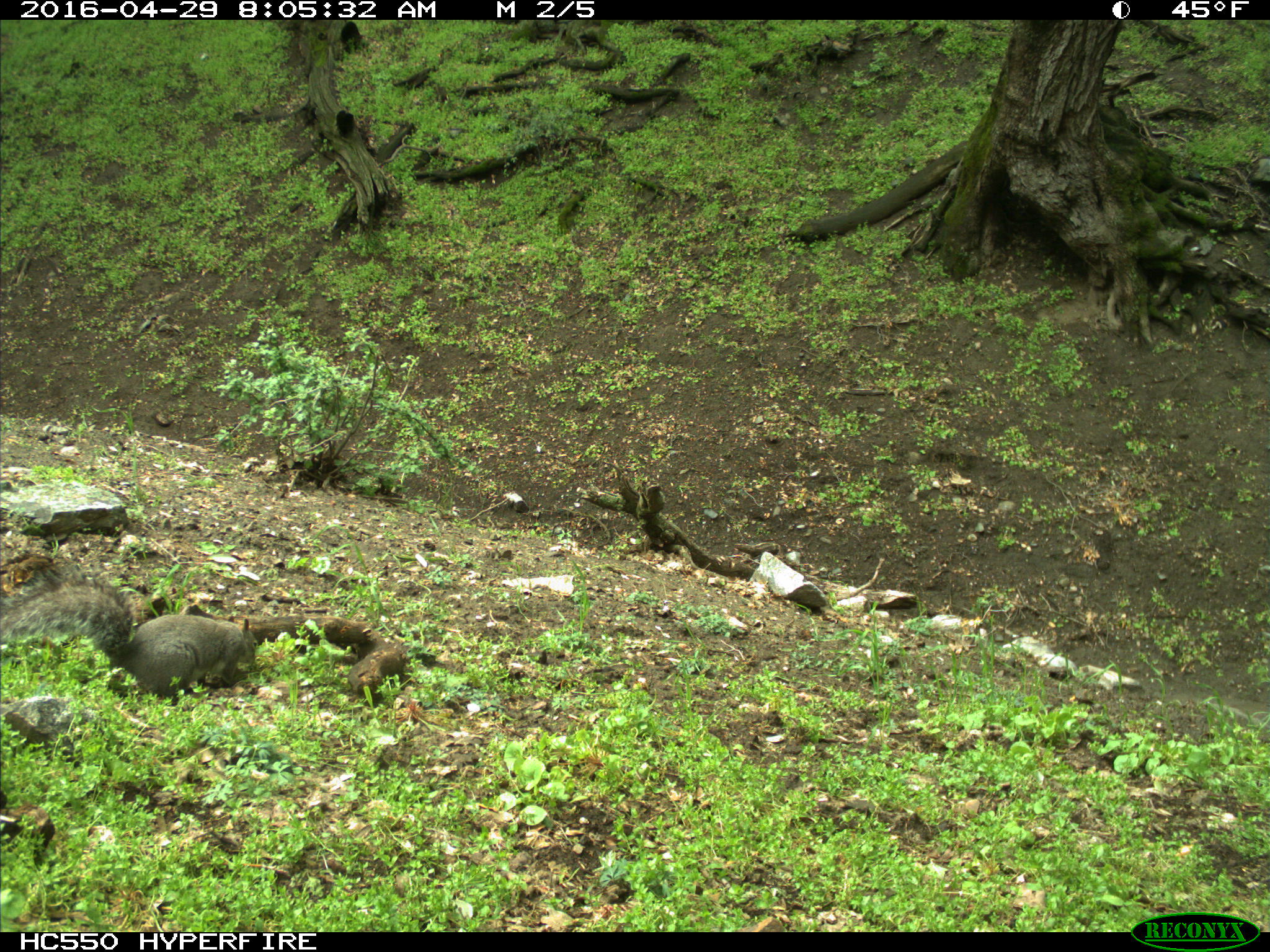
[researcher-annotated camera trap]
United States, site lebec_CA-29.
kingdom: Animalia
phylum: Chordata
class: Mammalia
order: Rodentia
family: Sciuridae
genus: Sciurus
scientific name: Sciurus carolinensis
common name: eastern gray squirrel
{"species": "Sciurus carolinensis (eastern gray squirrel)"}